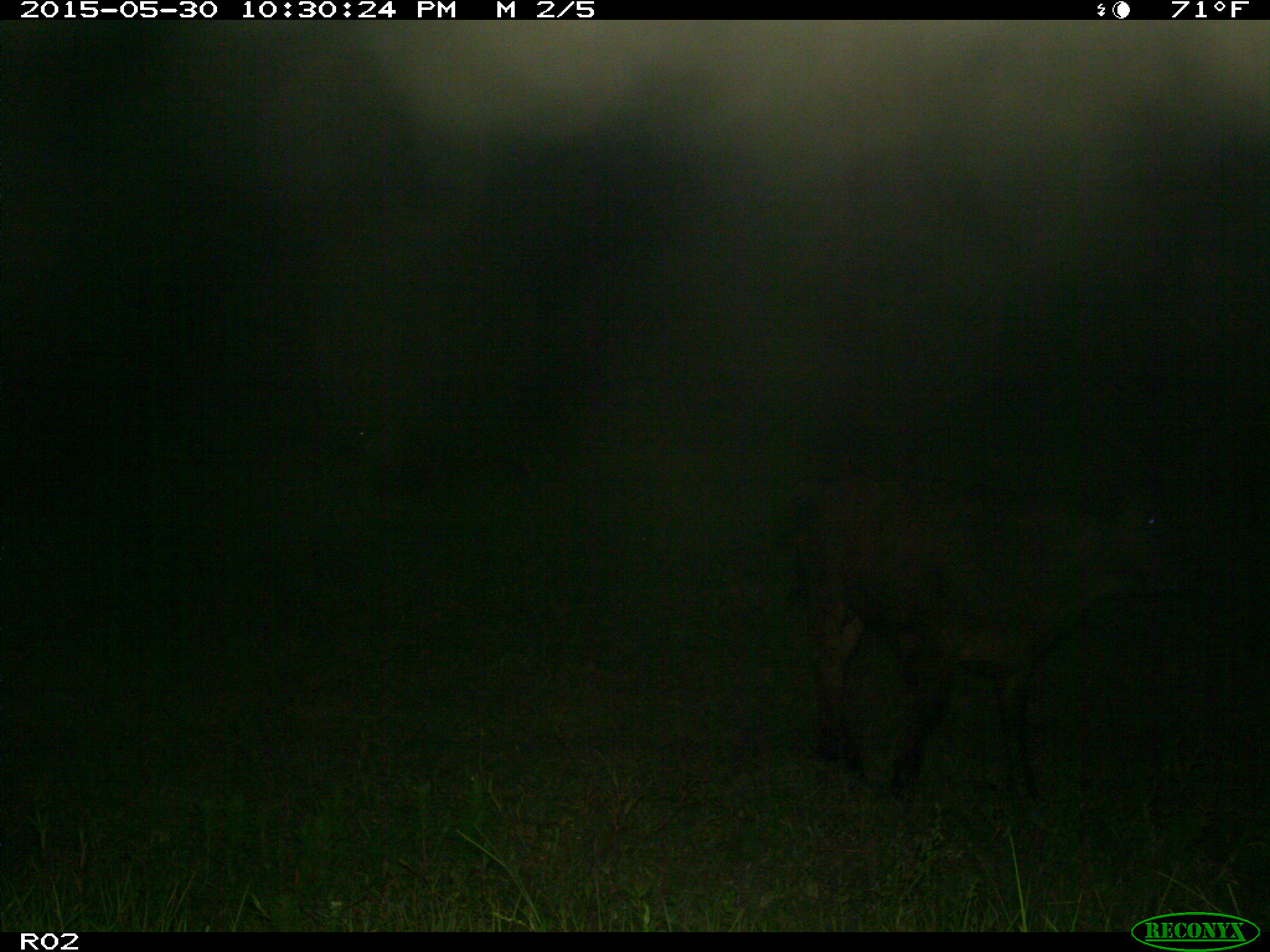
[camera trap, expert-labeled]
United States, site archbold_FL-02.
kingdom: Animalia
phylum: Chordata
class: Mammalia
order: Artiodactyla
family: Bovidae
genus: Bos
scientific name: Bos taurus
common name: domestic cow